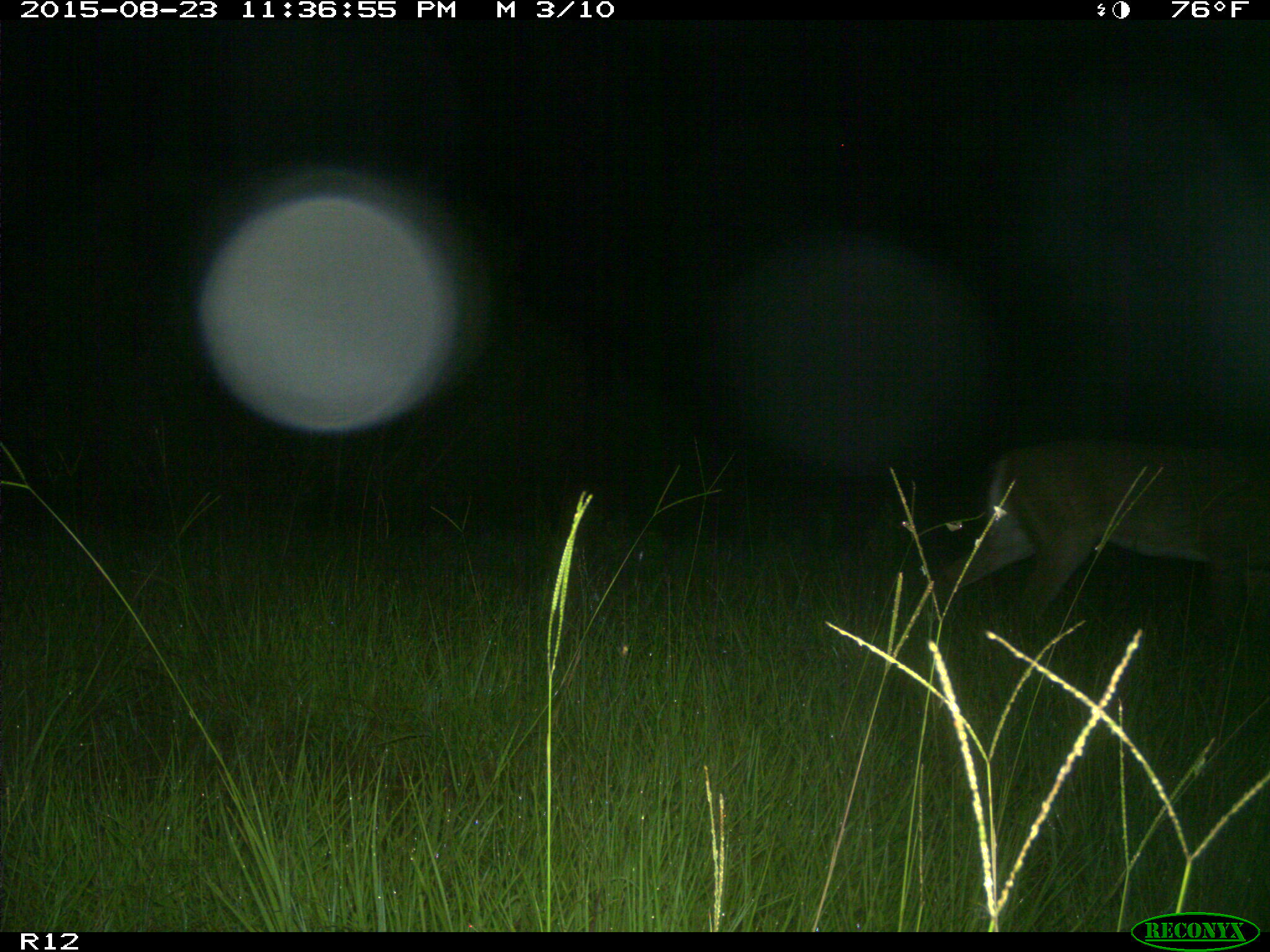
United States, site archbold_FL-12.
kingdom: Animalia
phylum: Chordata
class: Mammalia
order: Artiodactyla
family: Cervidae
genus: Odocoileus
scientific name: Odocoileus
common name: deer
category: unidentified deer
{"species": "unidentified deer (deer) (Odocoileus)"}